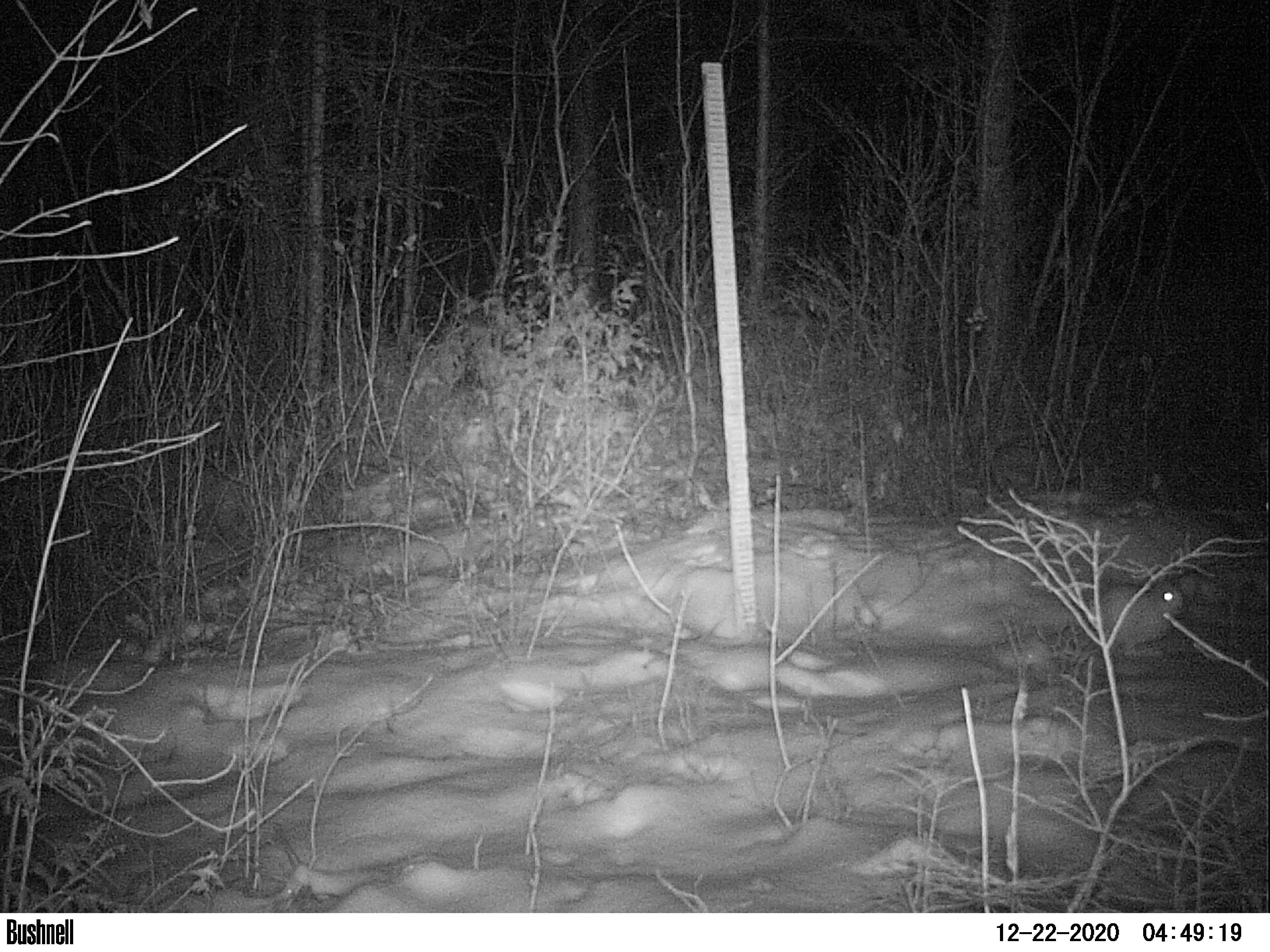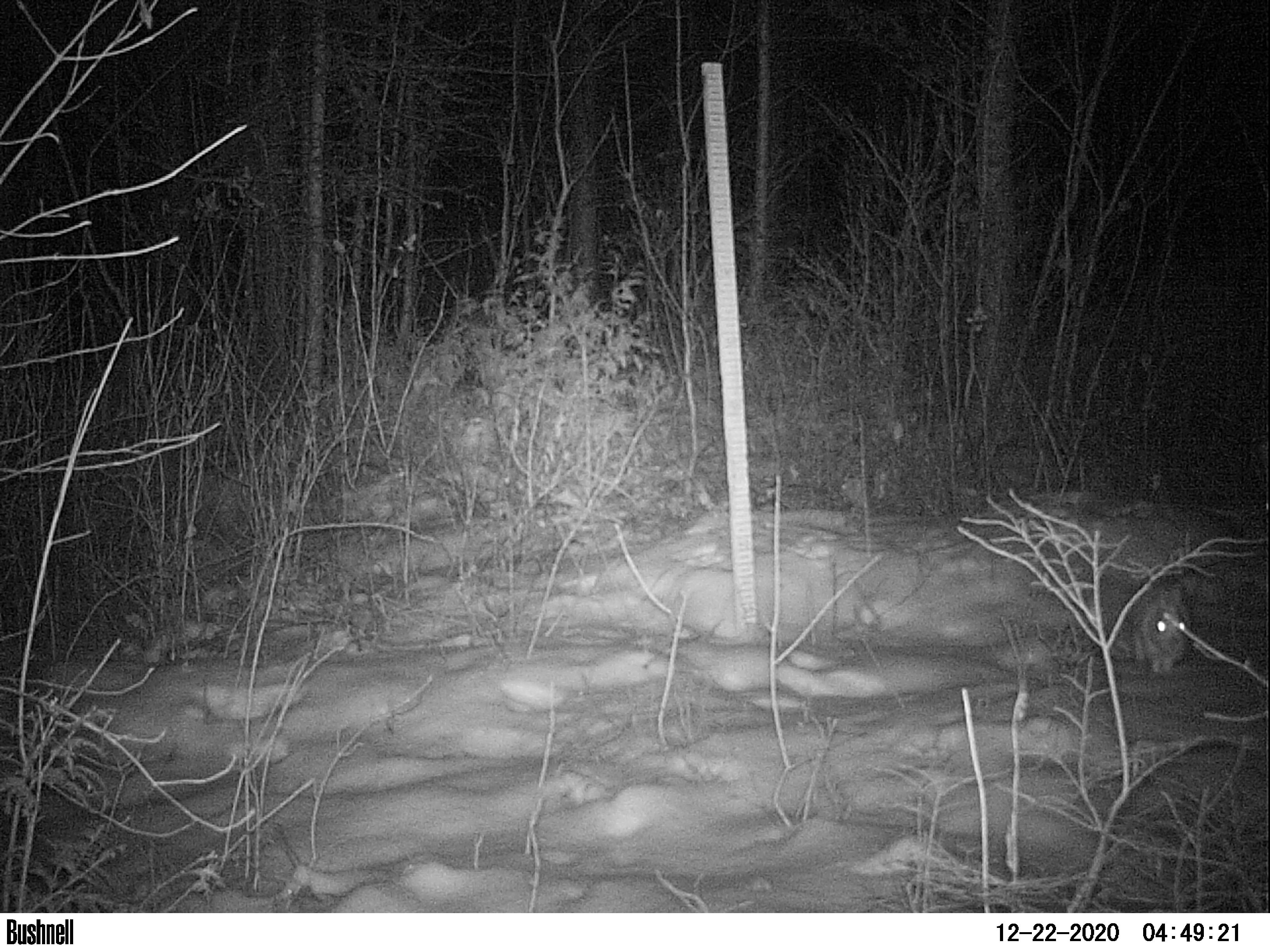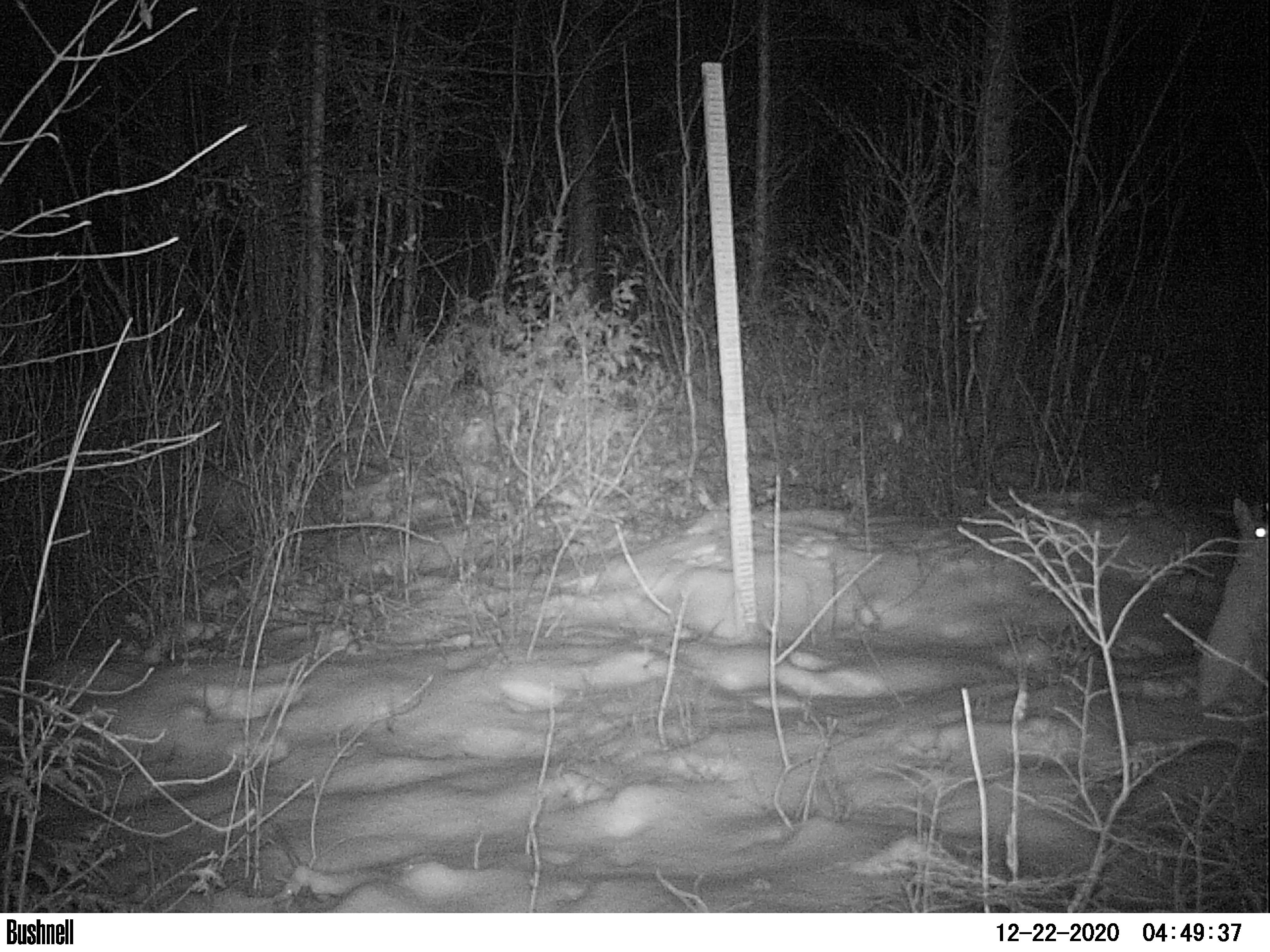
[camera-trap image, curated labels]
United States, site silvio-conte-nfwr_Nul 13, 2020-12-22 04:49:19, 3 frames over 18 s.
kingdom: Animalia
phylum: Chordata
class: Mammalia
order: Lagomorpha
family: Leporidae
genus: Lepus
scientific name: Lepus americanus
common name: snowshoe hare